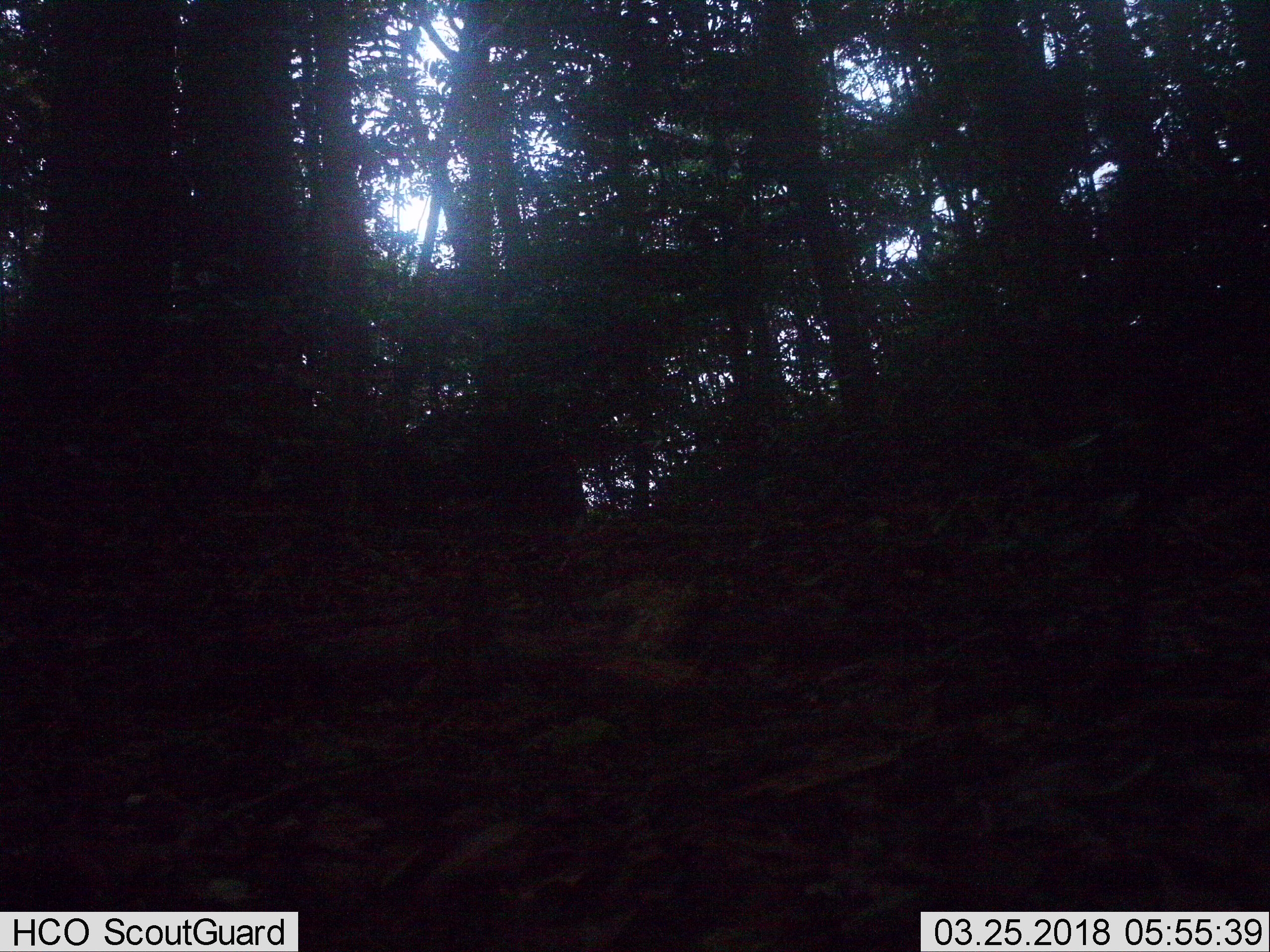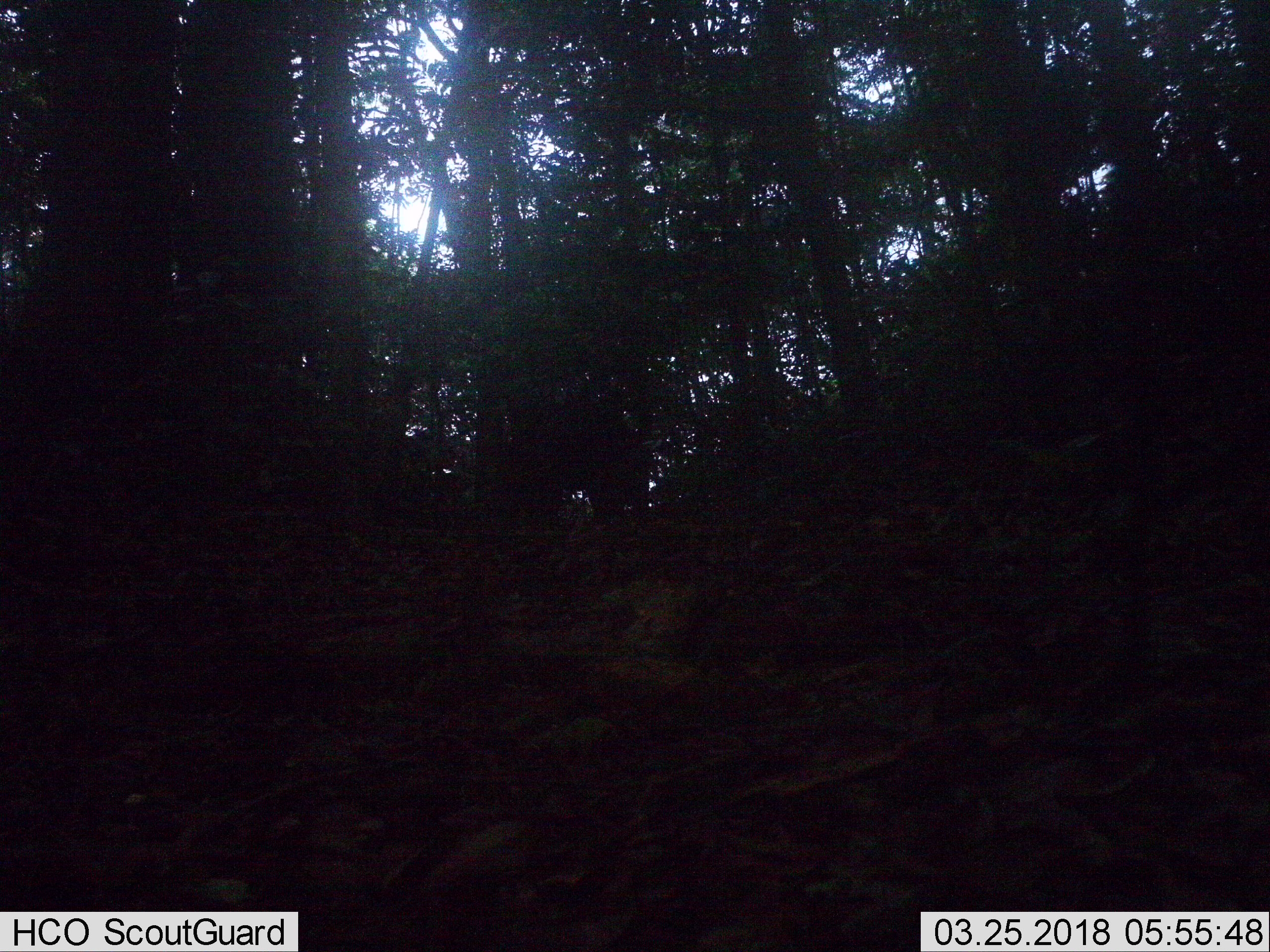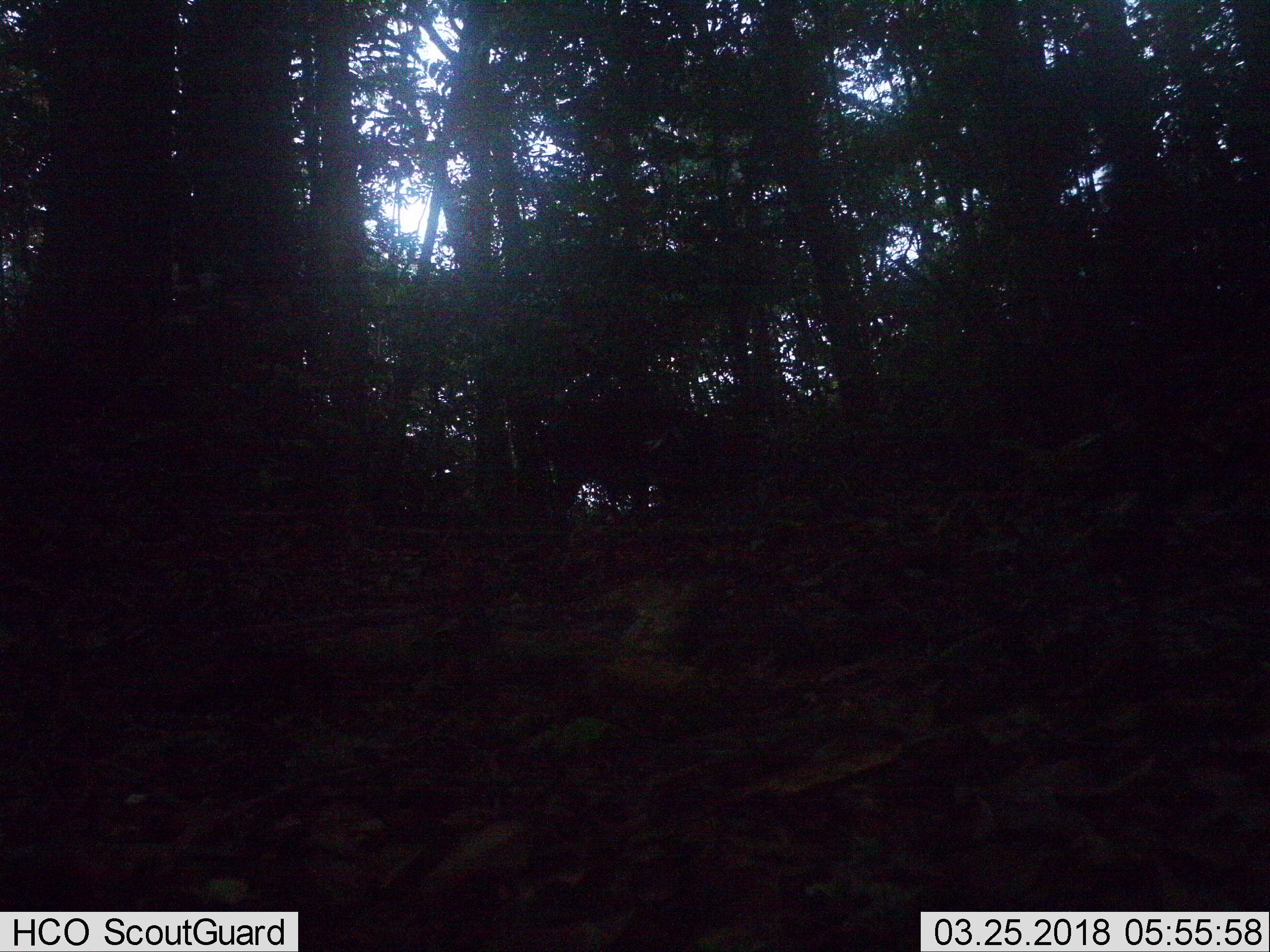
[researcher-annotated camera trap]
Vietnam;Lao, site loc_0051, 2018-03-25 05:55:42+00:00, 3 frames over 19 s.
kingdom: Animalia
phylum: Chordata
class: Mammalia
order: Artiodactyla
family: Suidae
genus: Sus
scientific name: Sus scrofa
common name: eurasian wild pig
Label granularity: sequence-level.